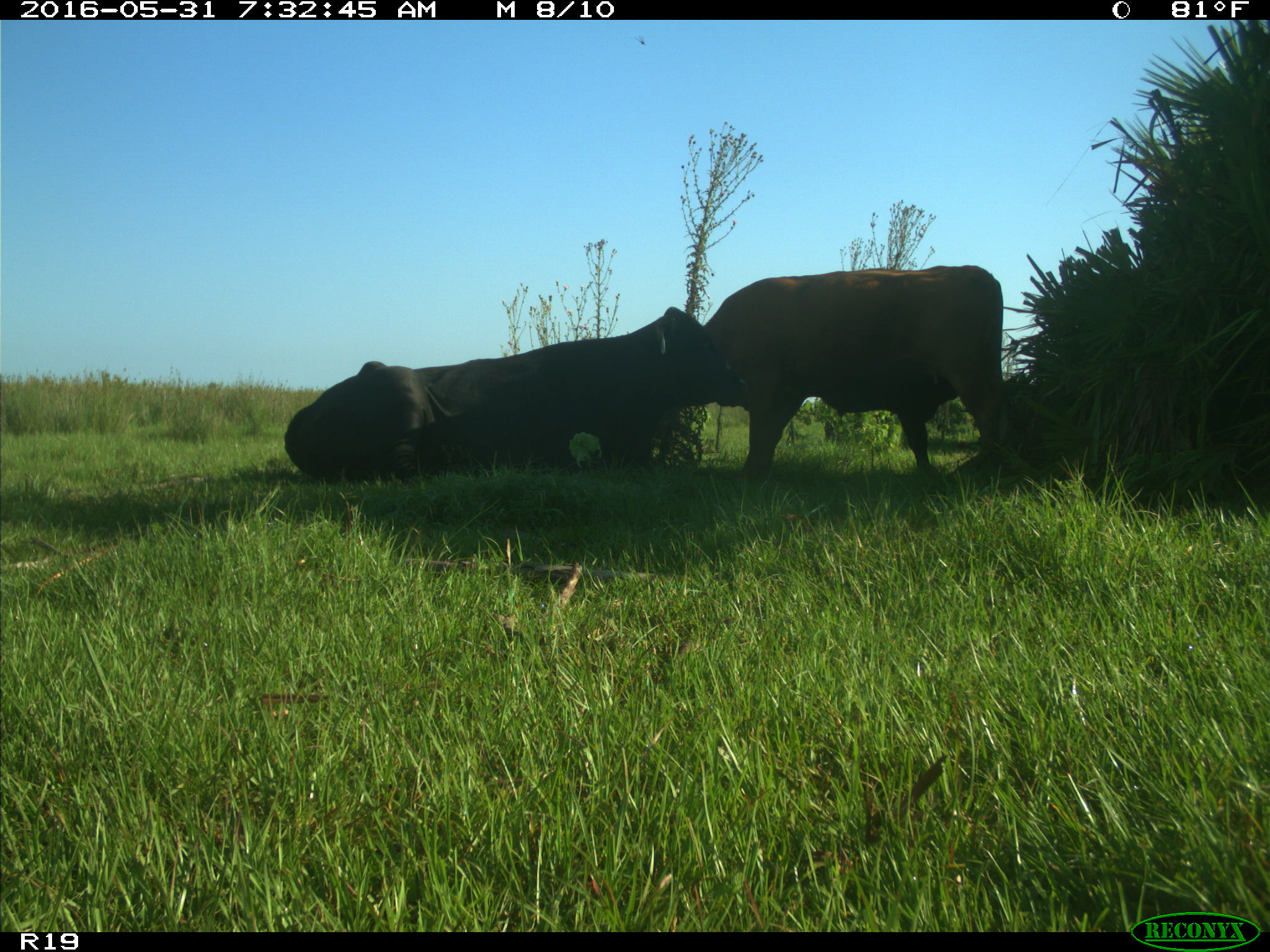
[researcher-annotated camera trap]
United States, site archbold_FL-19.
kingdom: Animalia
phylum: Chordata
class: Mammalia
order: Artiodactyla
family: Bovidae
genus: Bos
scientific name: Bos taurus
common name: domestic cow